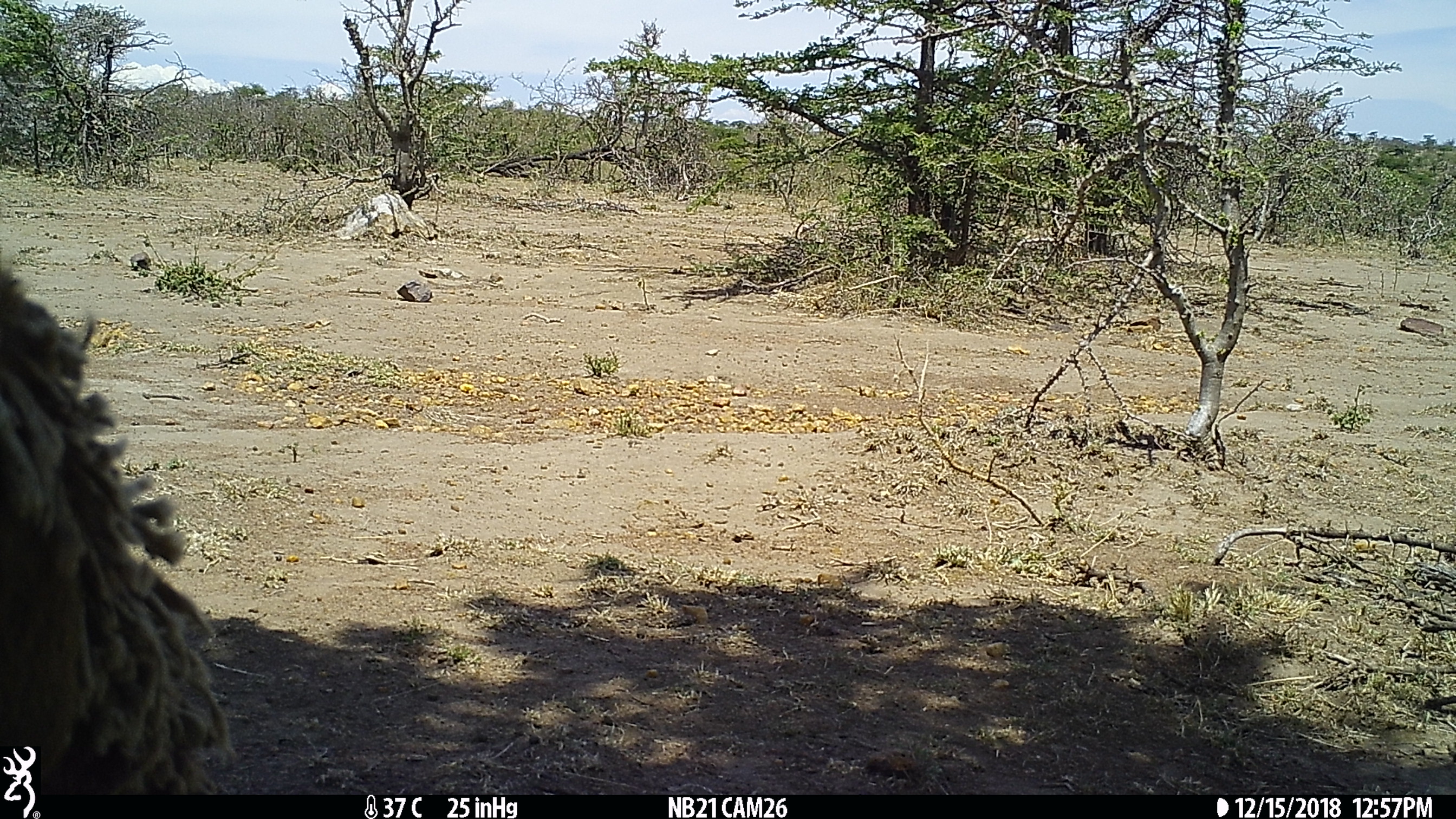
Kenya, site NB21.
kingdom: Animalia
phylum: Chordata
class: Mammalia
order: Artiodactyla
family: Bovidae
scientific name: Bovidae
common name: sheep or goat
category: shoat